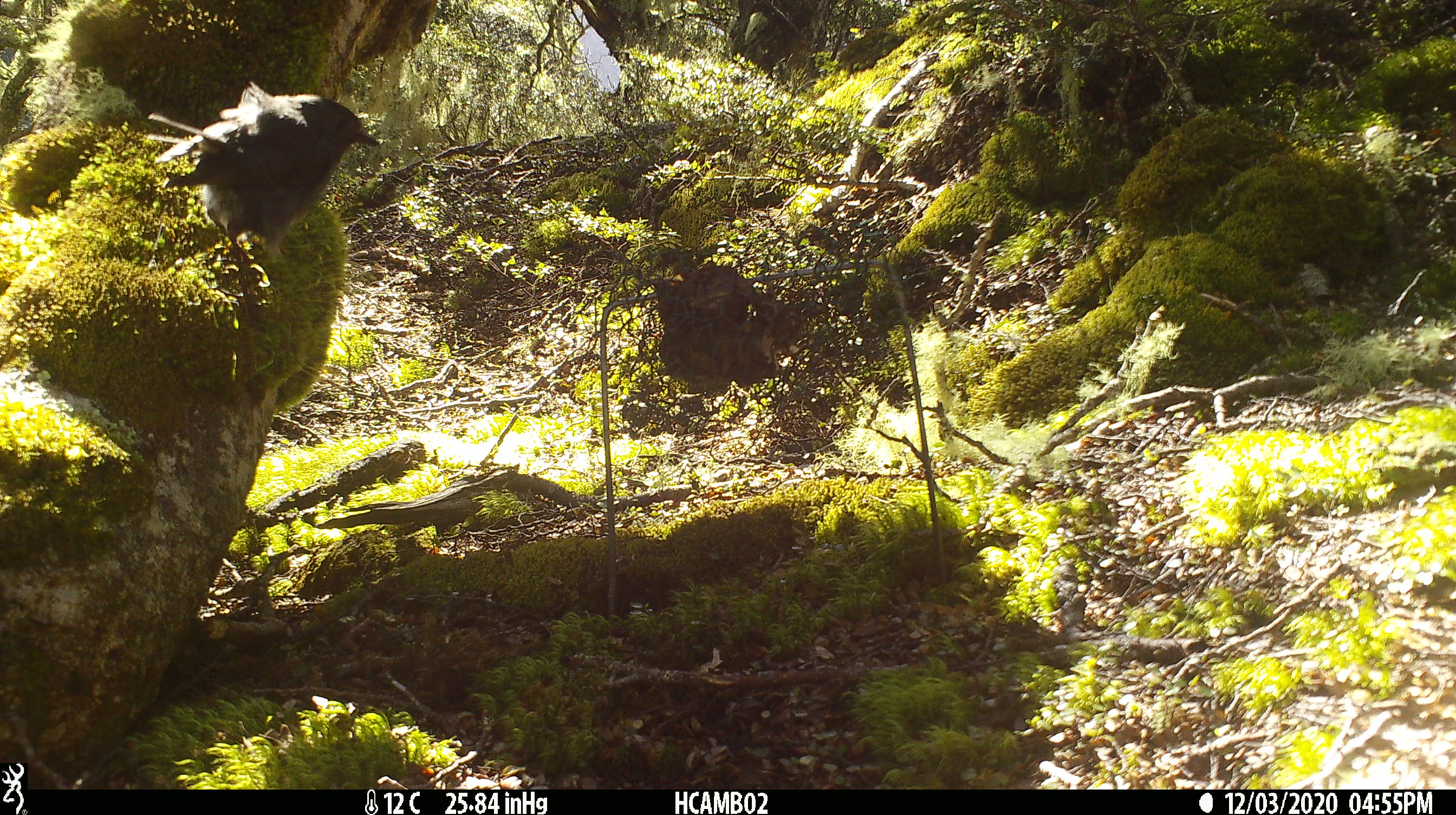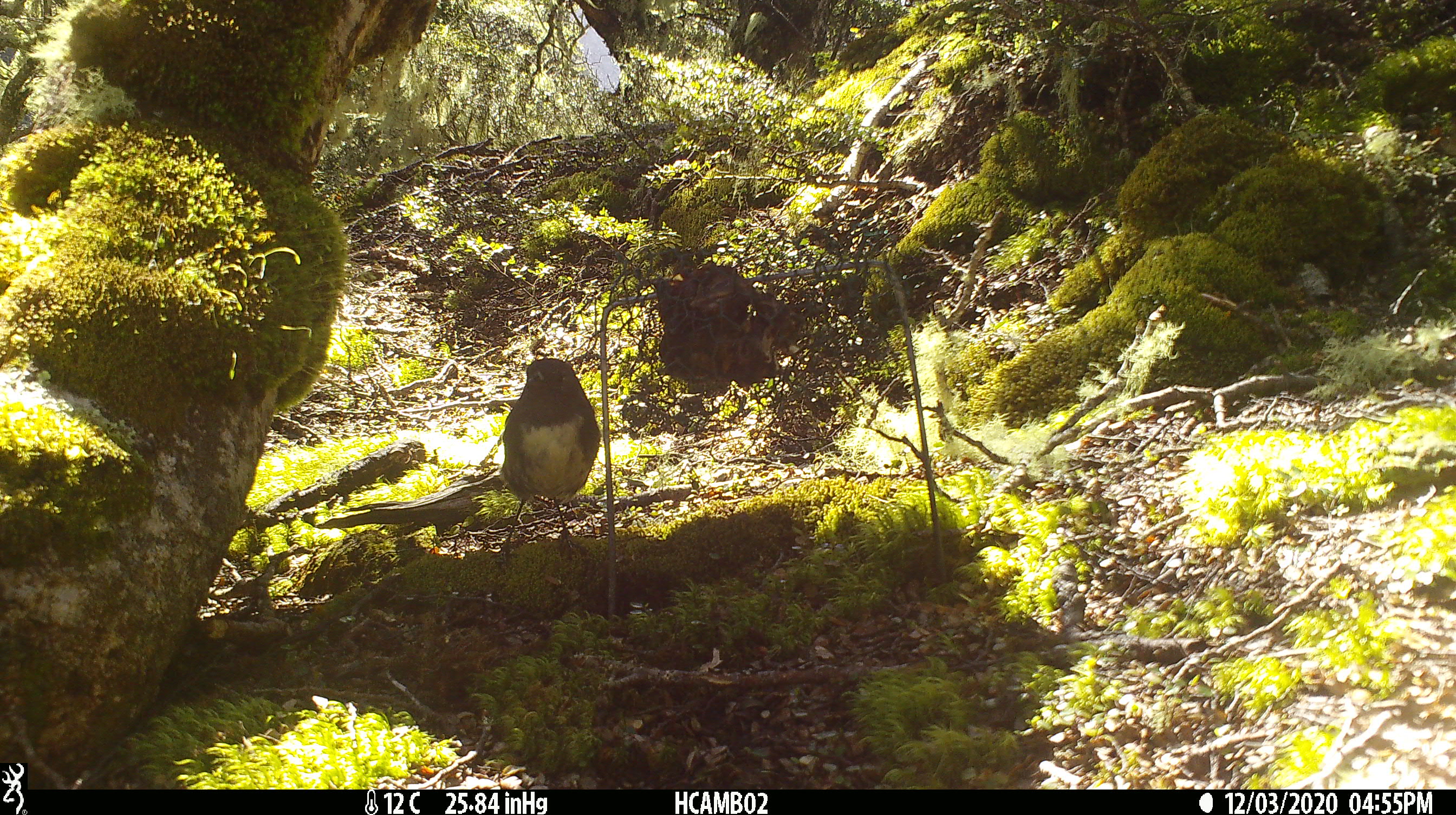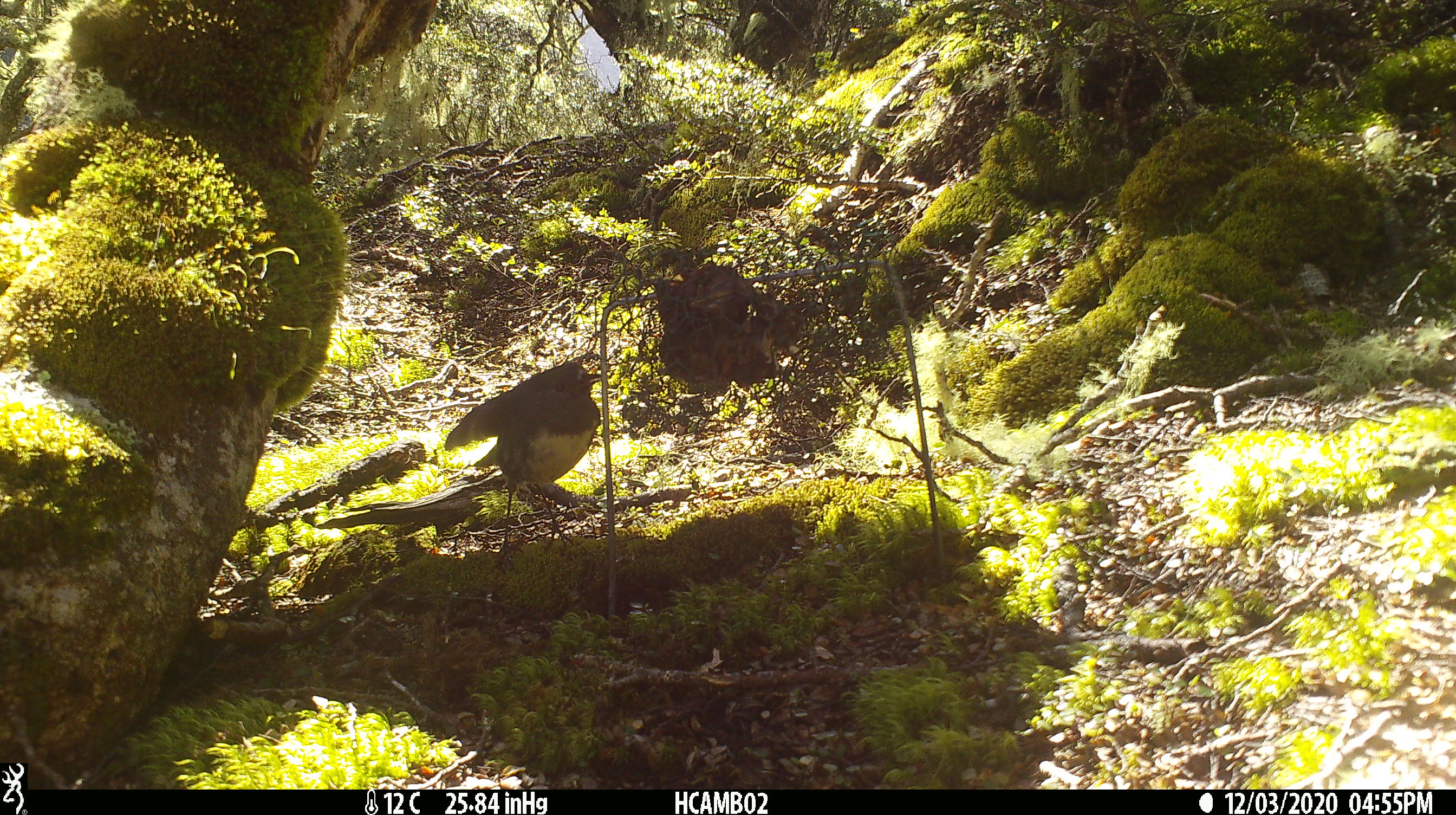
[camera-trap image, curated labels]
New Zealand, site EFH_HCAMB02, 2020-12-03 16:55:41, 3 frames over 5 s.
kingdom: Animalia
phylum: Chordata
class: Aves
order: Passeriformes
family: Petroicidae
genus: Petroica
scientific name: Petroica australis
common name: new zealand robin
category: robin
Robin (new zealand robin) (Petroica australis).